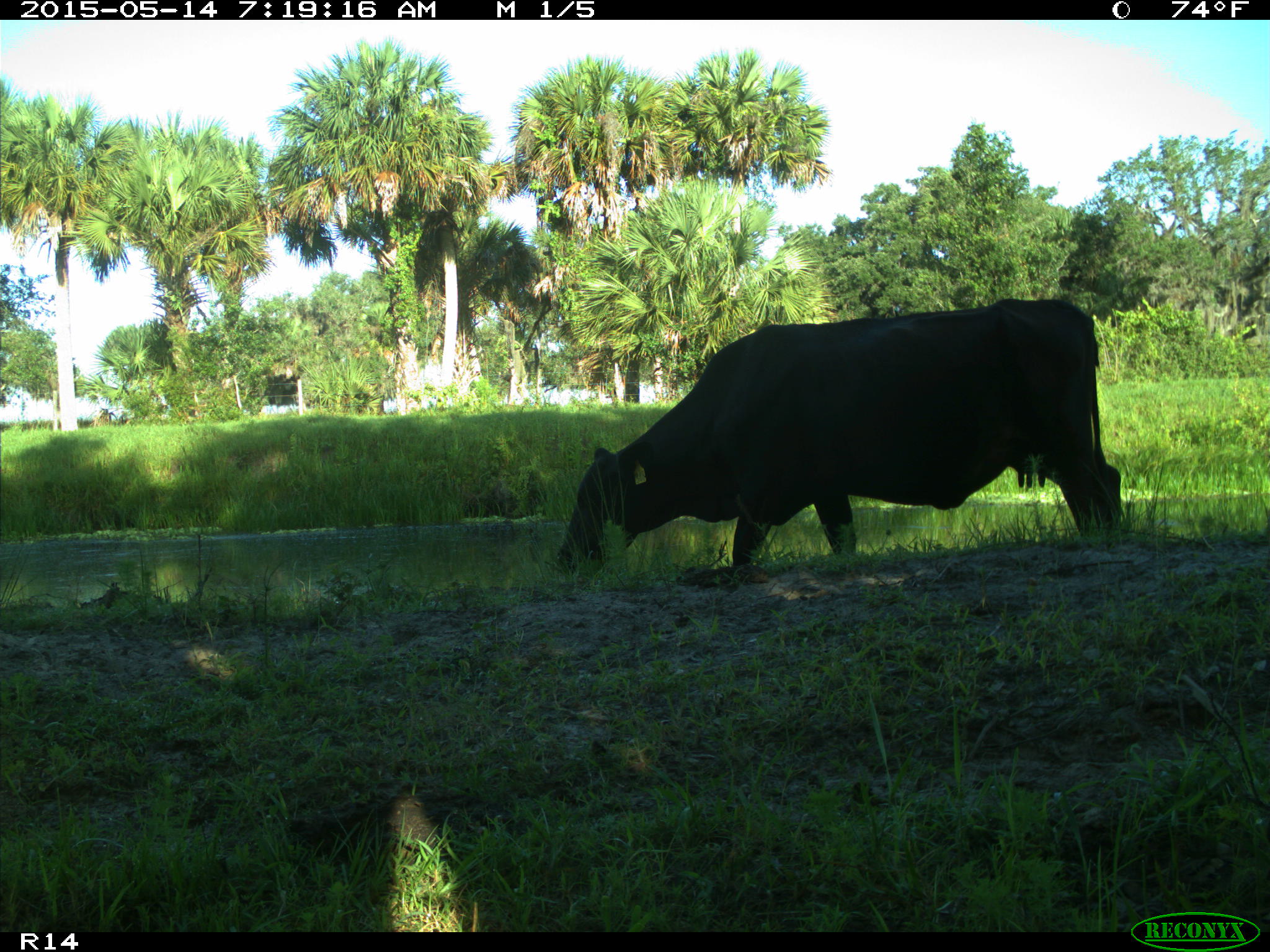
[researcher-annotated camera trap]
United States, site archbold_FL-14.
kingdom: Animalia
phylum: Chordata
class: Mammalia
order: Artiodactyla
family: Bovidae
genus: Bos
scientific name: Bos taurus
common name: domestic cow